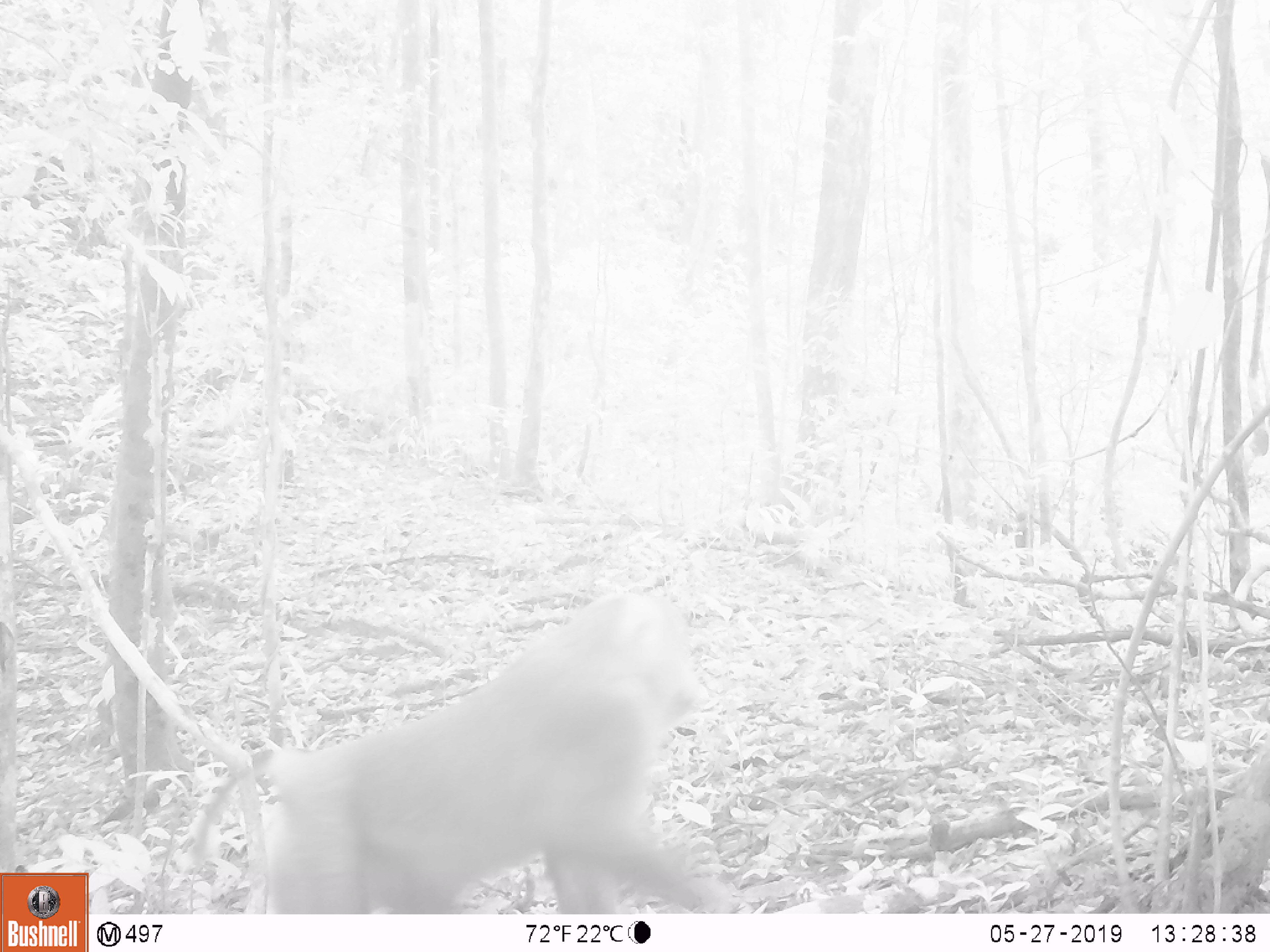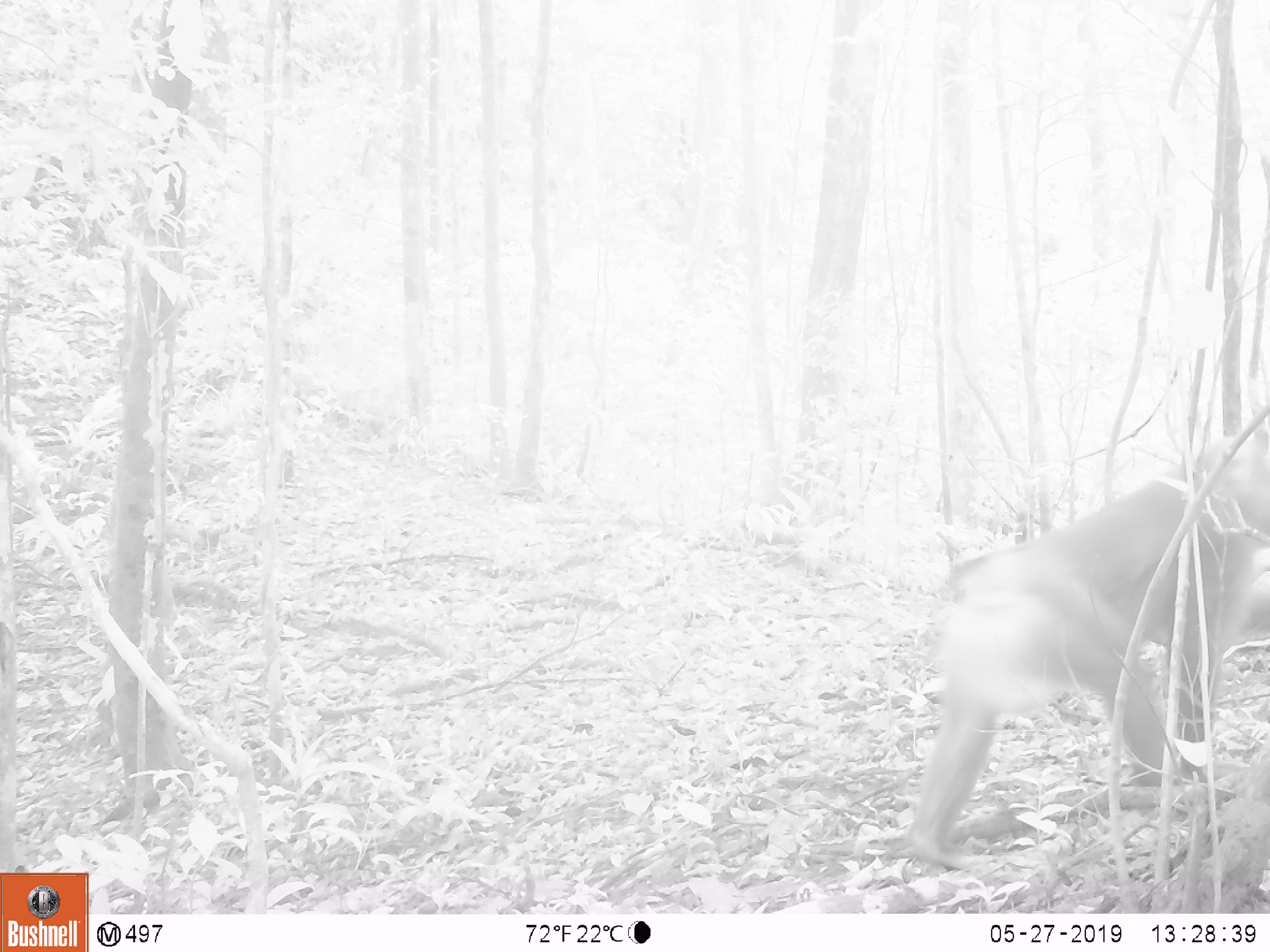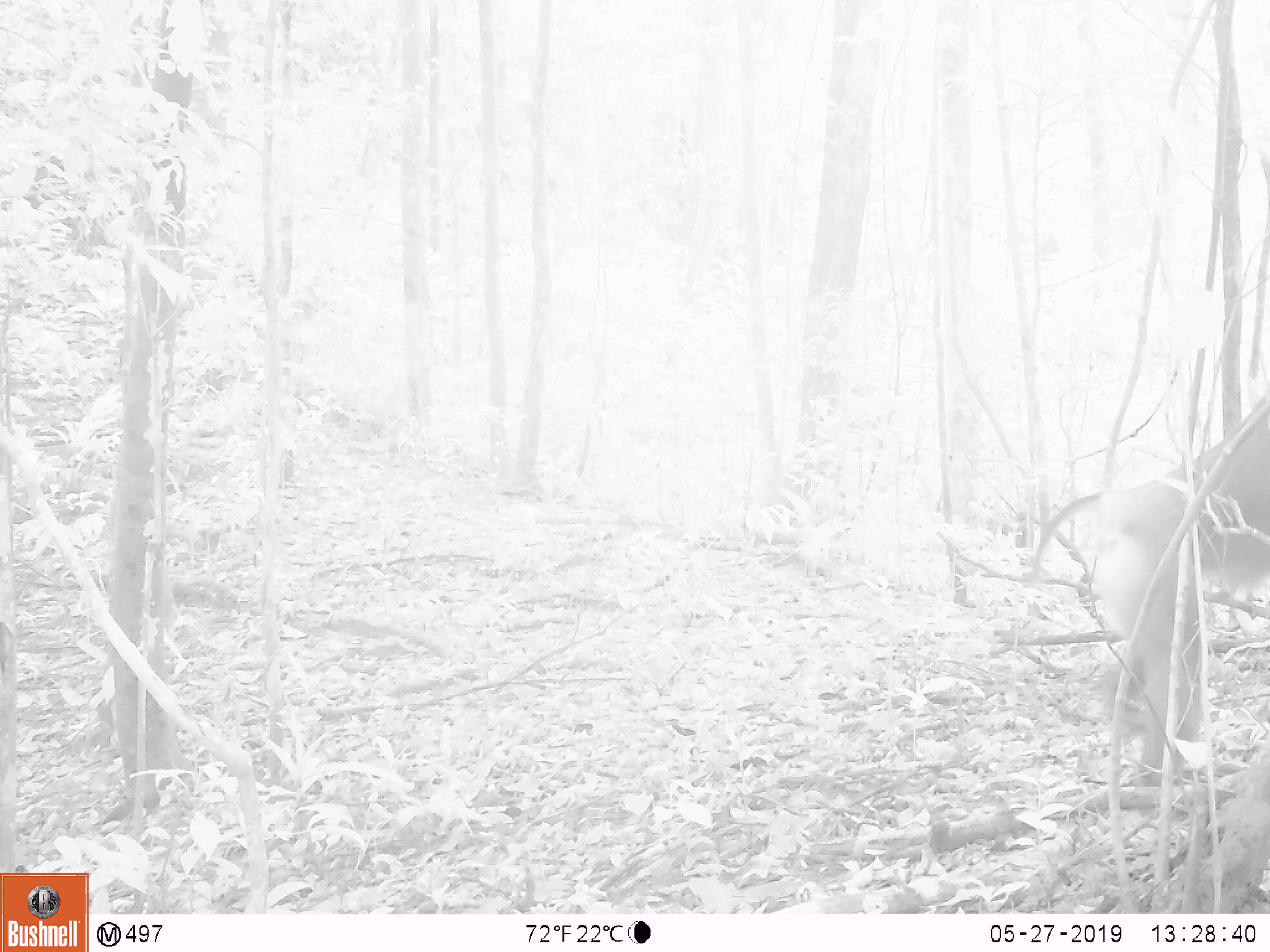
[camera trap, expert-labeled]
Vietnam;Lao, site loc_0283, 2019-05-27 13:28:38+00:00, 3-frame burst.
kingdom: Animalia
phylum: Chordata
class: Mammalia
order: Primates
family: Cercopithecidae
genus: Macaca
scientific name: Macaca nemestrina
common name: pig-tailed macaque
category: pig tailed macaque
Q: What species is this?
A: Pig tailed macaque (pig-tailed macaque) (Macaca nemestrina).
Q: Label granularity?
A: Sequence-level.